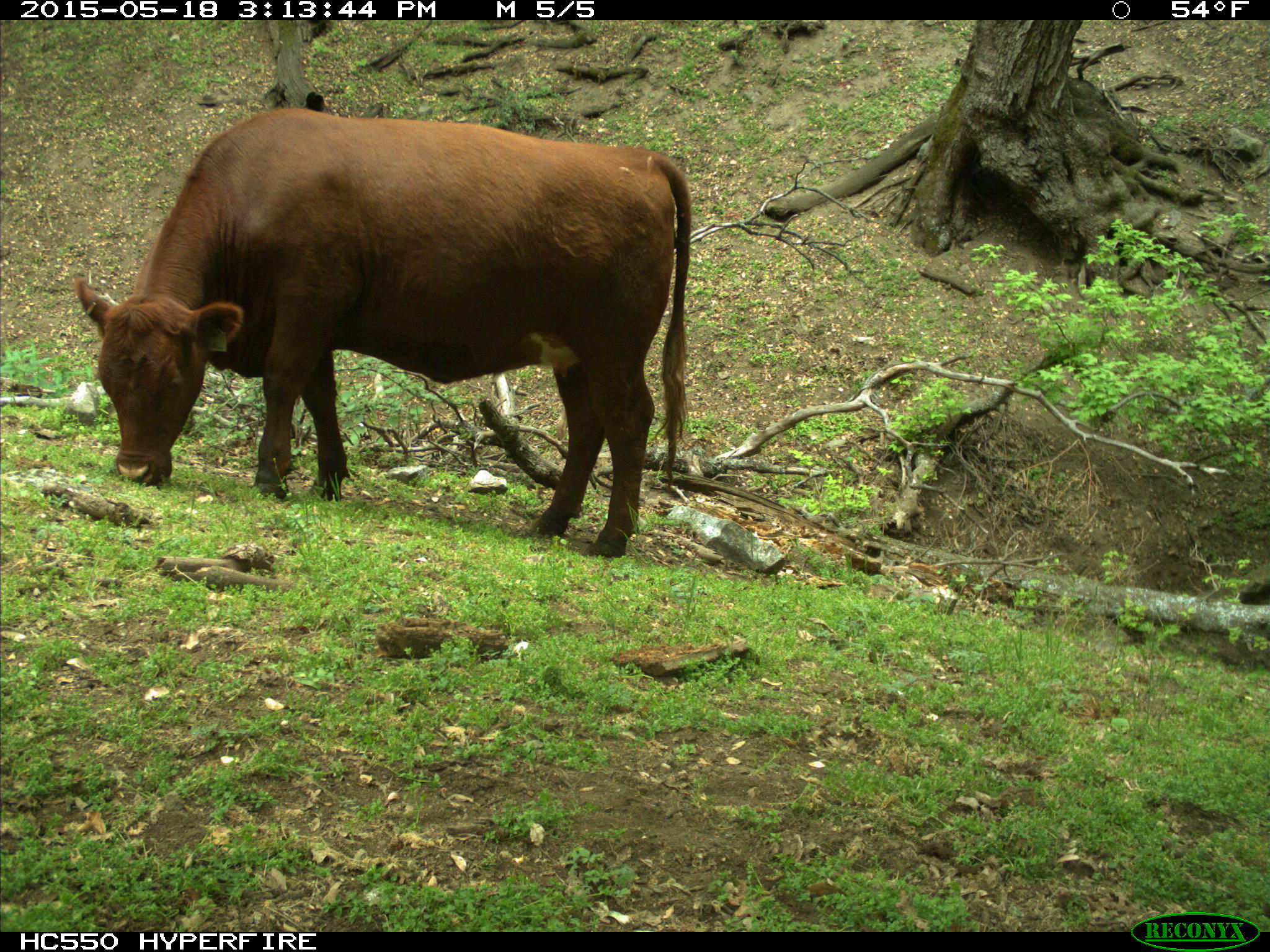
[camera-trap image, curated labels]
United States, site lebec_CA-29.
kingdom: Animalia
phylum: Chordata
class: Mammalia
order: Artiodactyla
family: Bovidae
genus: Bos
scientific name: Bos taurus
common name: domestic cow